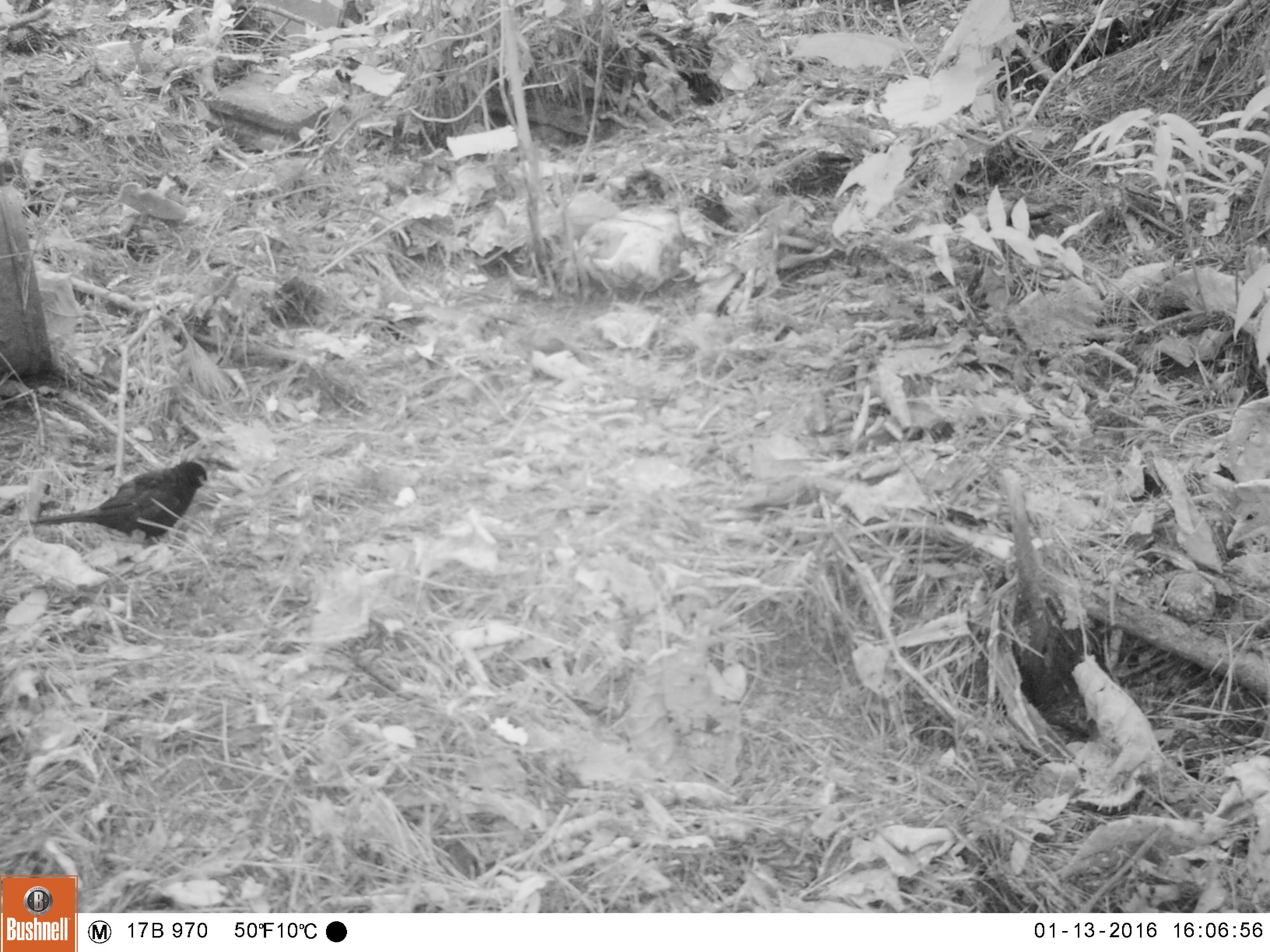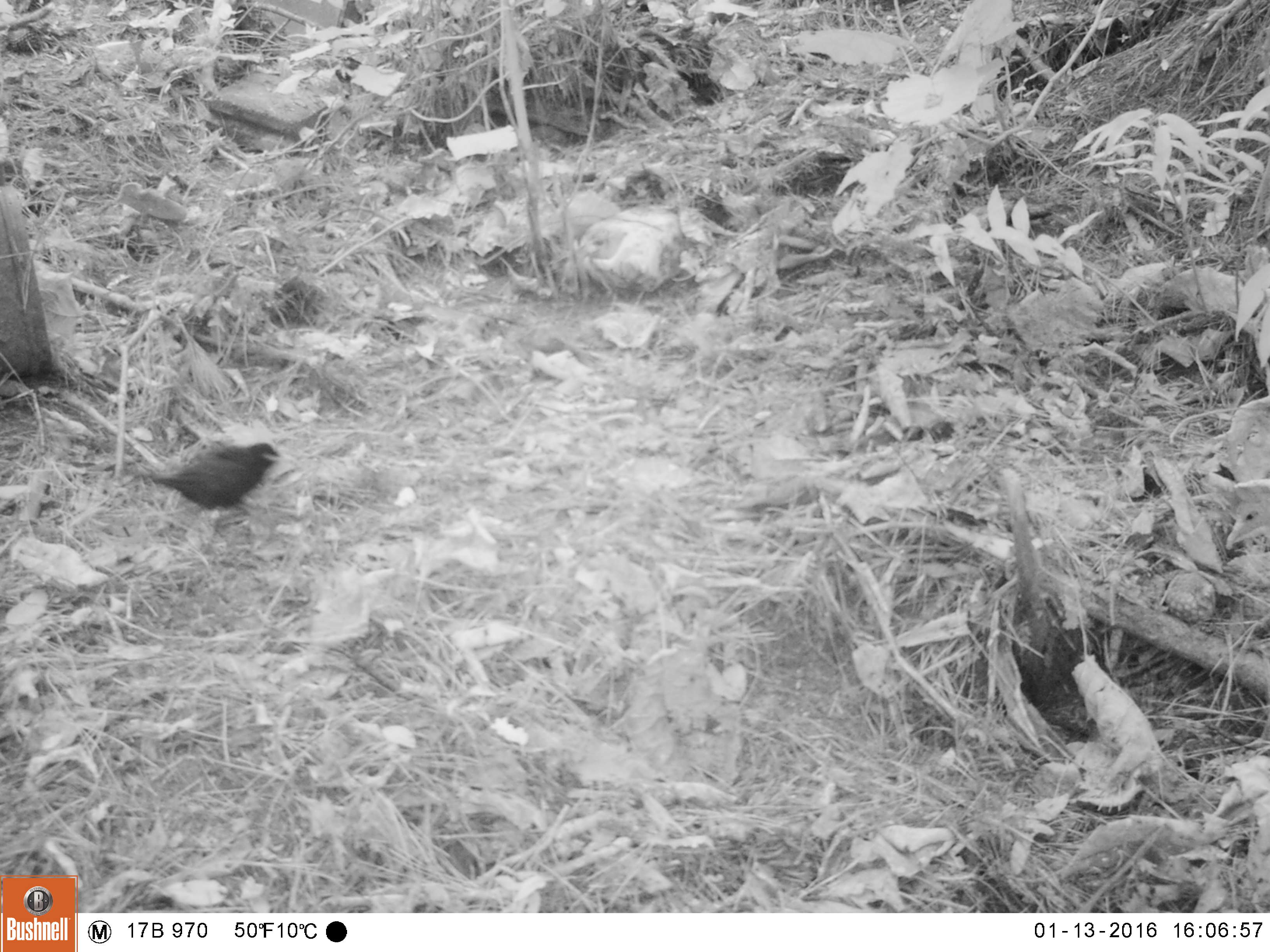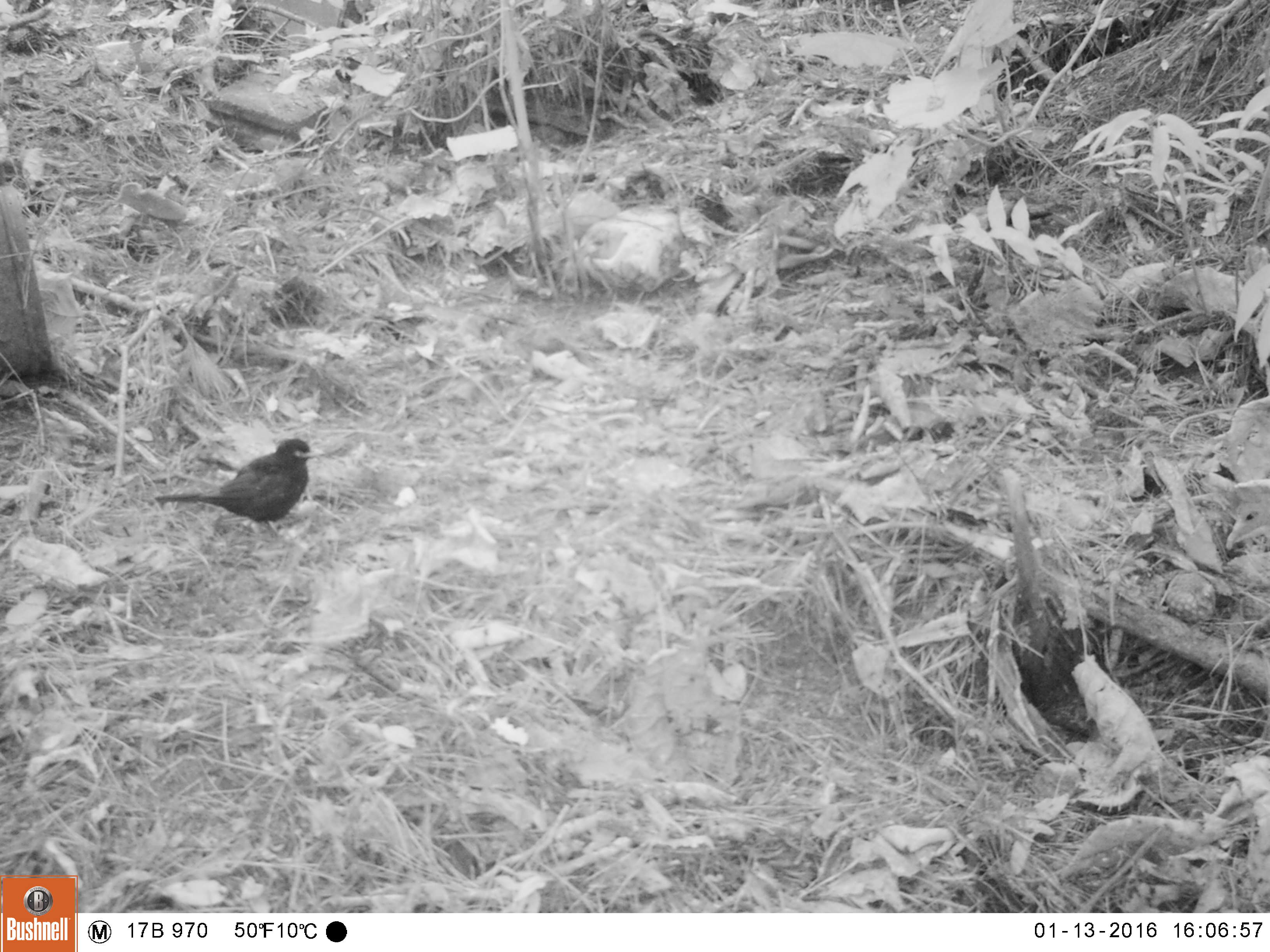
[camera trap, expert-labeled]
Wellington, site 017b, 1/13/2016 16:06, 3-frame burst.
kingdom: Animalia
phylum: Chordata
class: Aves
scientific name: Aves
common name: bird